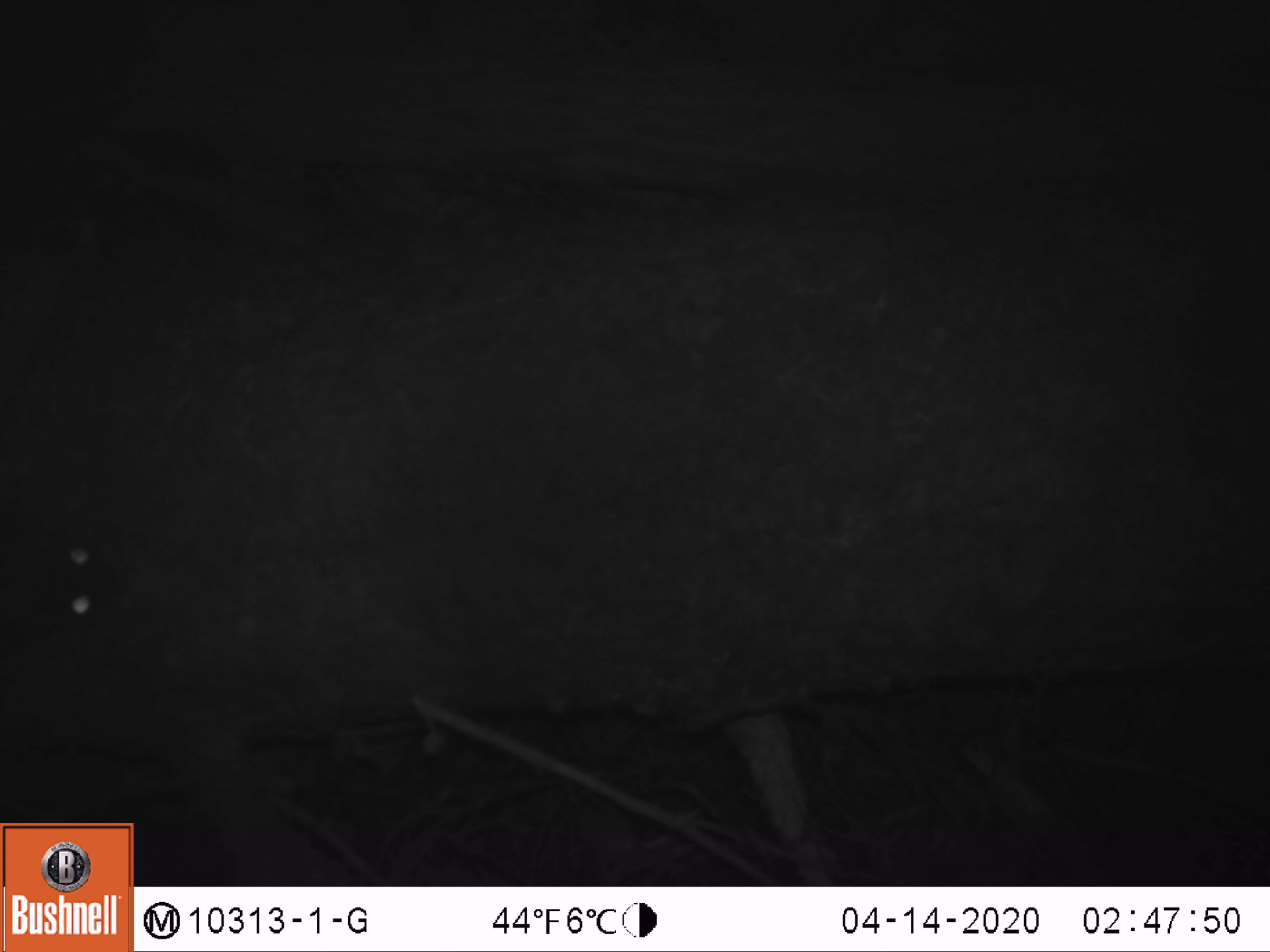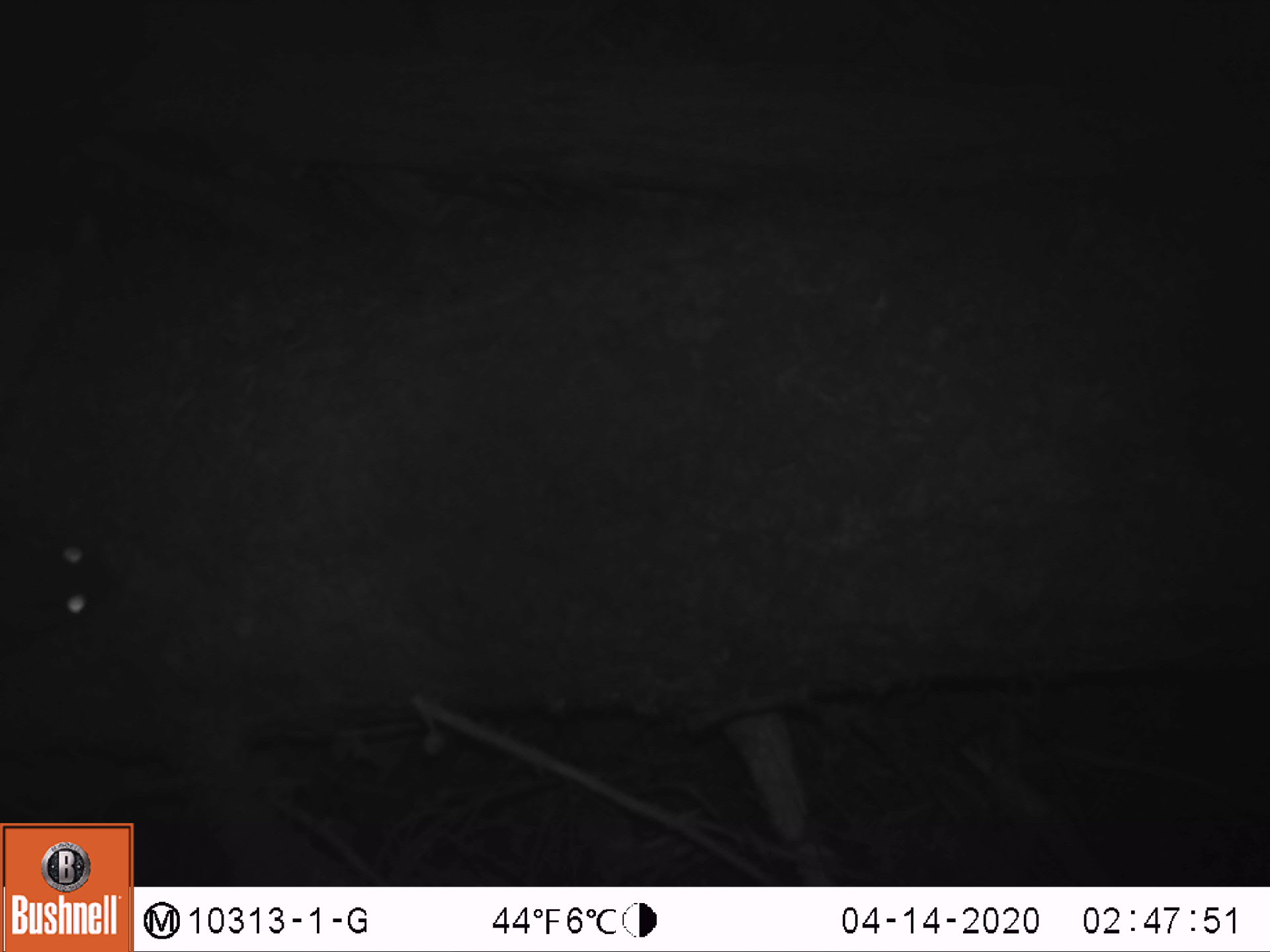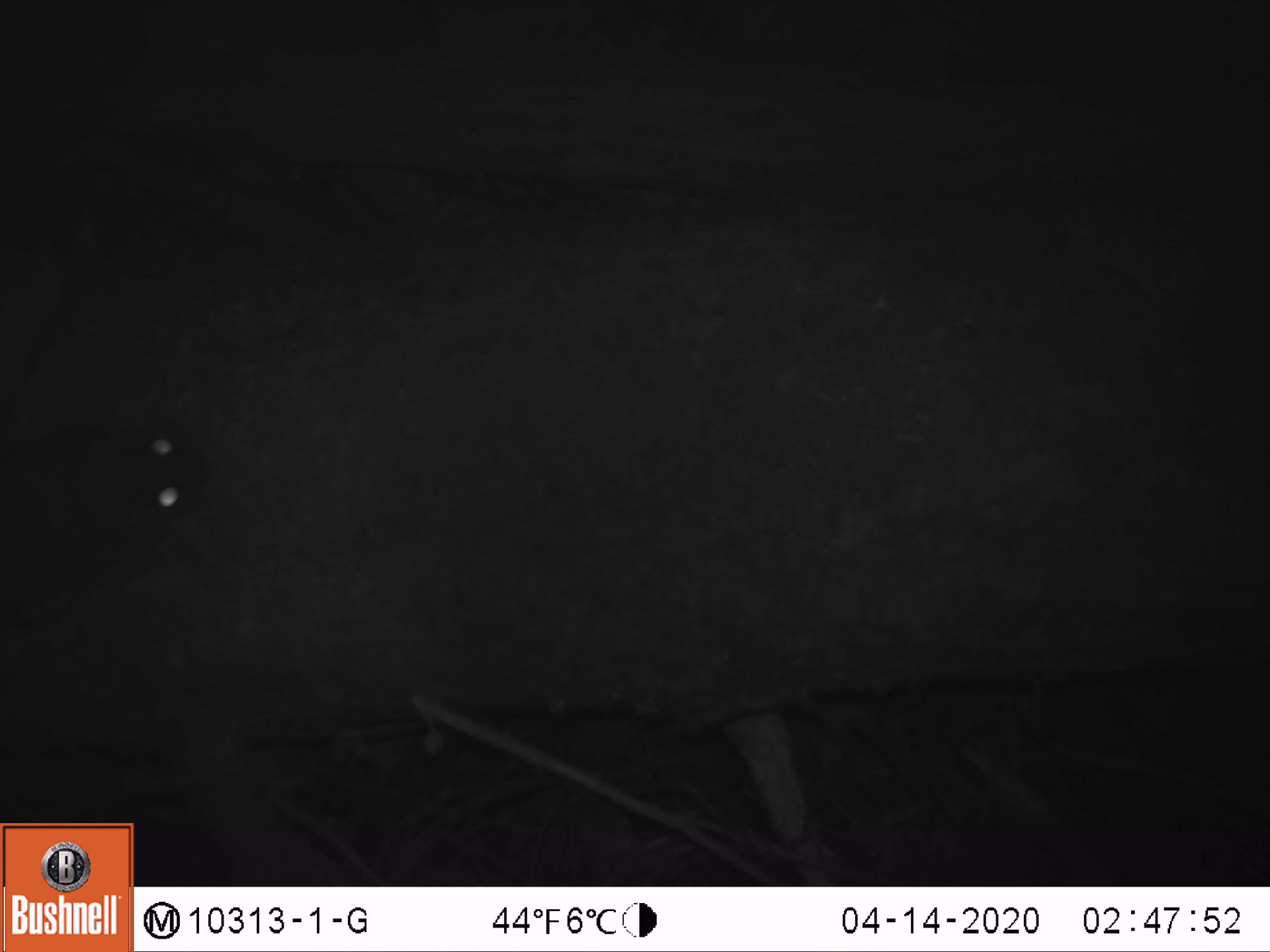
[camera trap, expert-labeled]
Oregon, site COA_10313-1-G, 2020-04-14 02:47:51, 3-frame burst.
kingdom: Animalia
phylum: Chordata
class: Mammalia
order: Rodentia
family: Sciuridae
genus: Glaucomys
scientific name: Glaucomys oregonensis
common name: humboldt's flying squirrel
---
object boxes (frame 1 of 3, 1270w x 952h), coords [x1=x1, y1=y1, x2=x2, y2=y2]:
humboldt's flying squirrel: [x1=3, y1=475, x2=143, y2=676]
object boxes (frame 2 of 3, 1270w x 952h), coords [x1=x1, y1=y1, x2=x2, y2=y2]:
humboldt's flying squirrel: [x1=4, y1=480, x2=140, y2=673]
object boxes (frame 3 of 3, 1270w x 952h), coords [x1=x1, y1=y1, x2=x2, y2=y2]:
humboldt's flying squirrel: [x1=3, y1=331, x2=235, y2=644]